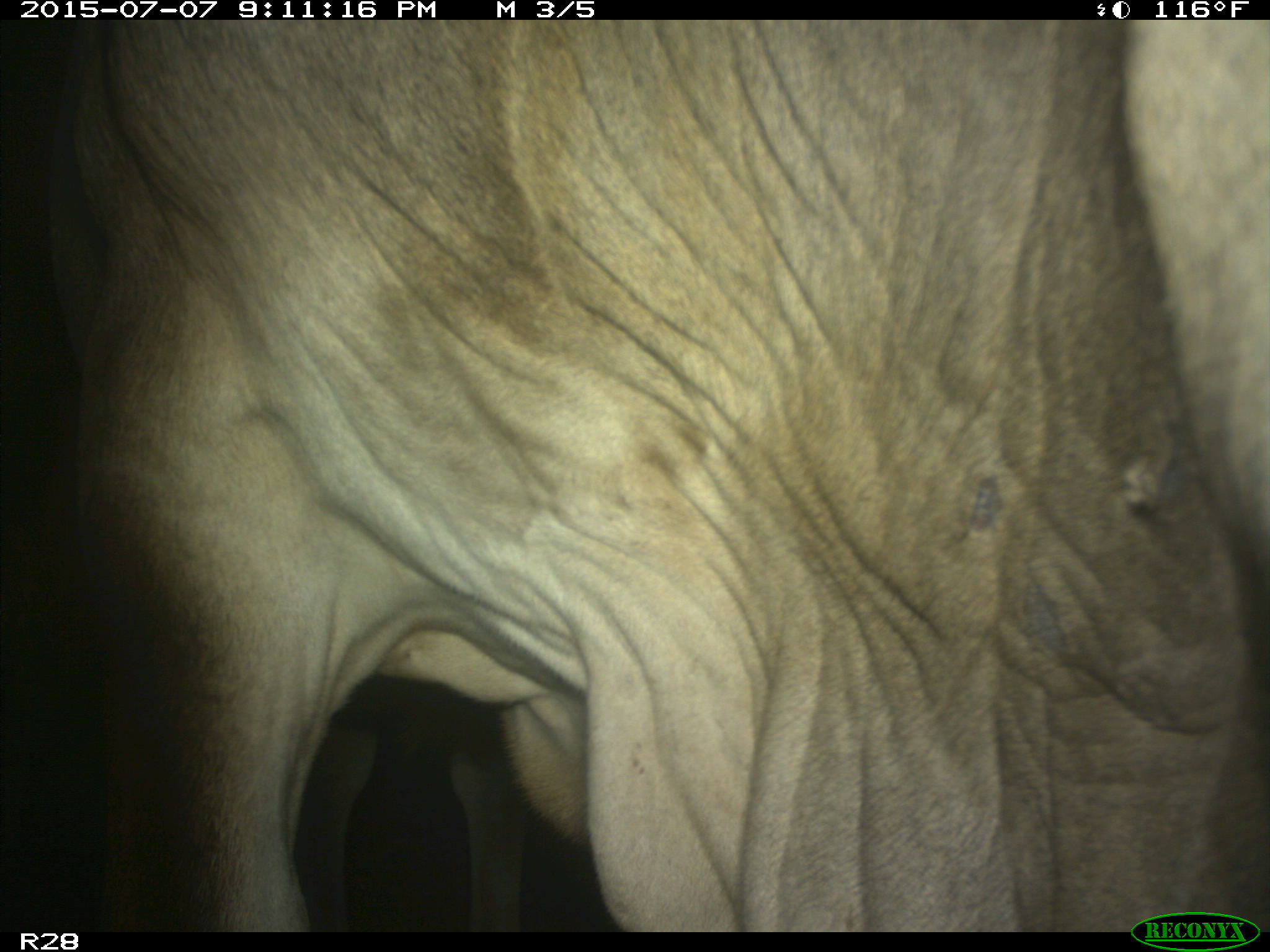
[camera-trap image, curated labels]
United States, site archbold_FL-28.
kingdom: Animalia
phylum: Chordata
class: Mammalia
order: Artiodactyla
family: Bovidae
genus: Bos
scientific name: Bos taurus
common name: domestic cow